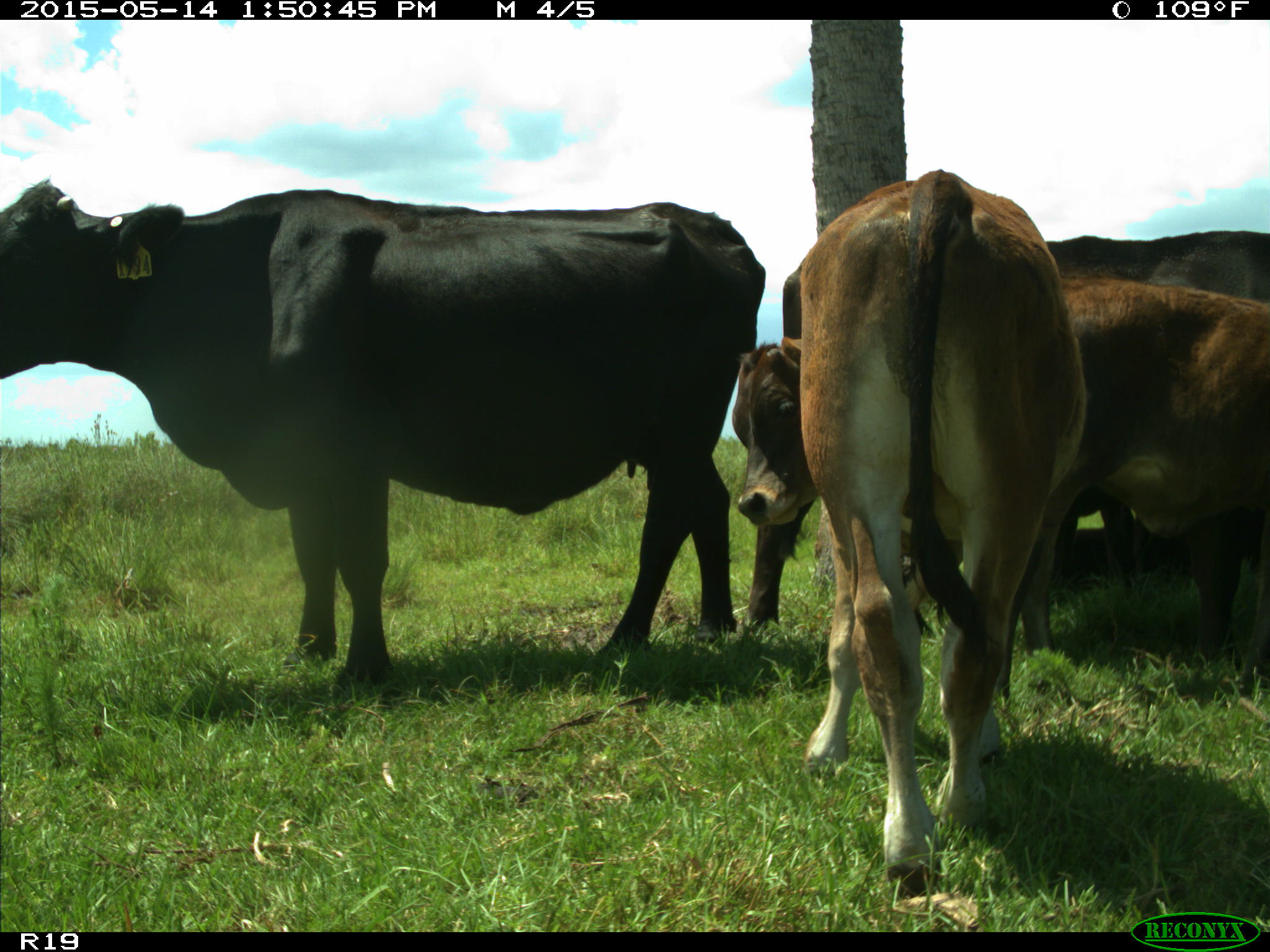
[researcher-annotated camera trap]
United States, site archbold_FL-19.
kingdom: Animalia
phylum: Chordata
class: Mammalia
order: Artiodactyla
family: Bovidae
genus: Bos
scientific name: Bos taurus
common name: domestic cow